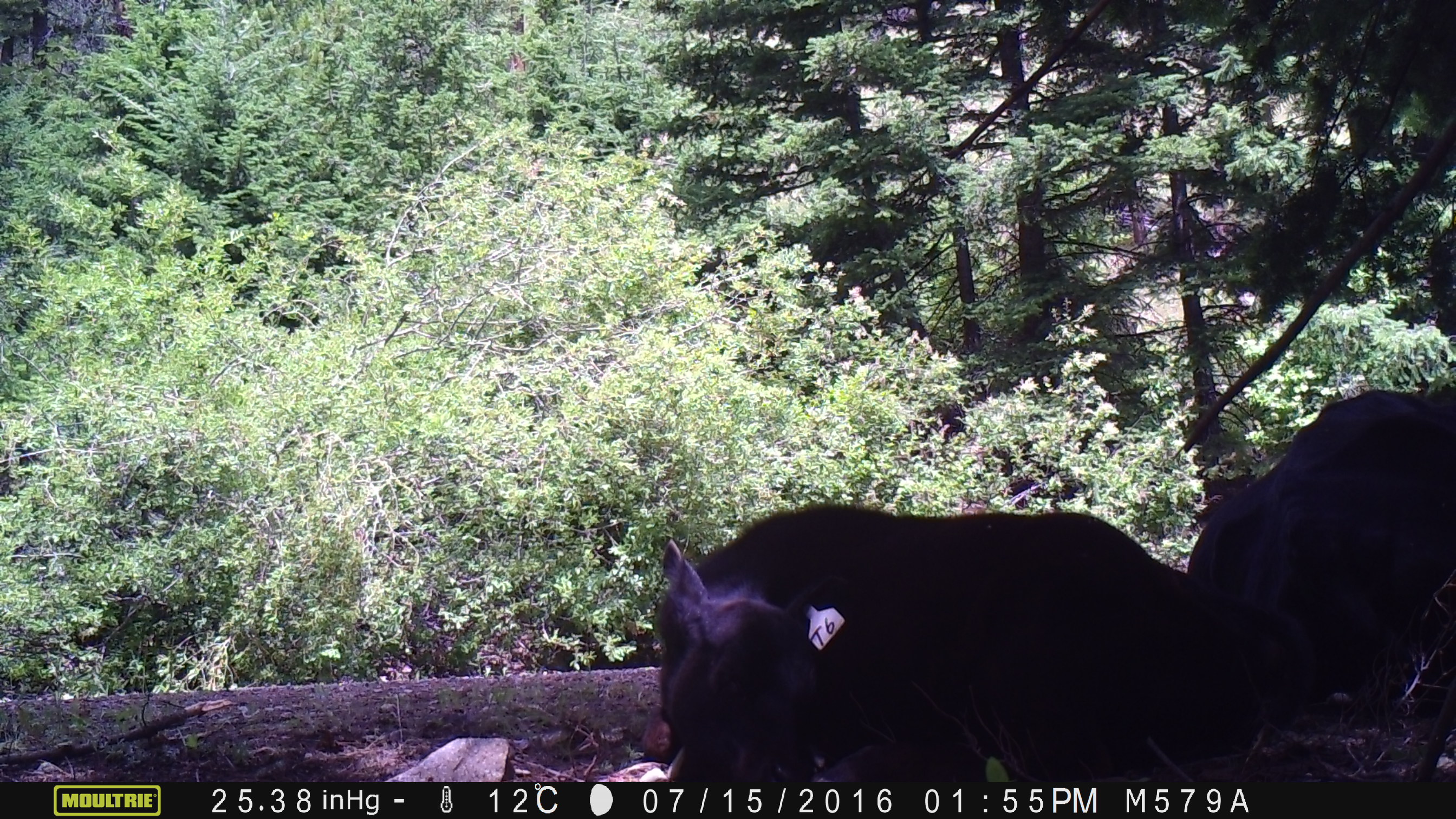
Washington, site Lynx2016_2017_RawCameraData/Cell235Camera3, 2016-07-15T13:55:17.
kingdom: Animalia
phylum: Chordata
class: Mammalia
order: Artiodactyla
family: Bovidae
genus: Bos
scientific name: Bos taurus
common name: domestic cattle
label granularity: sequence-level